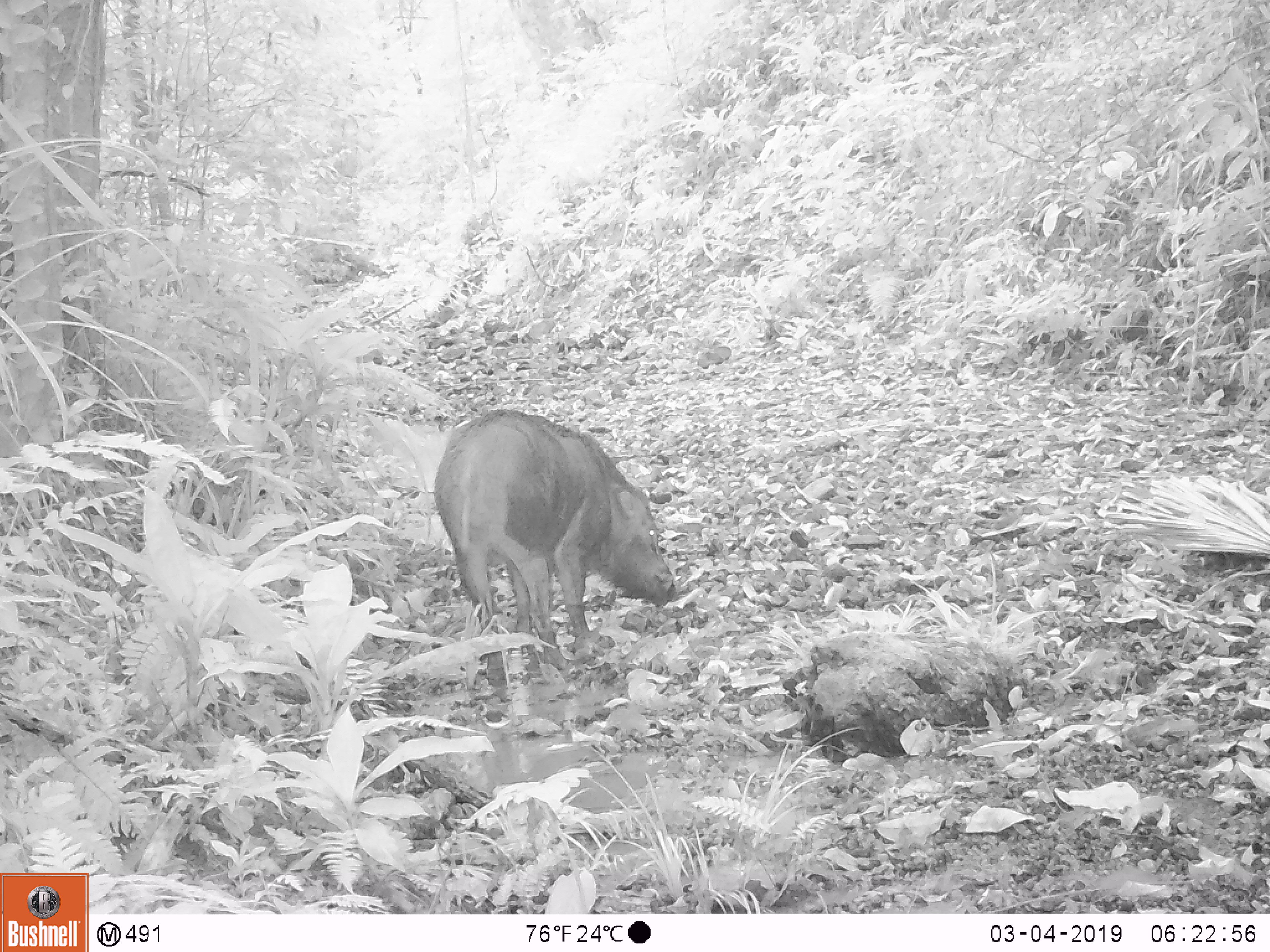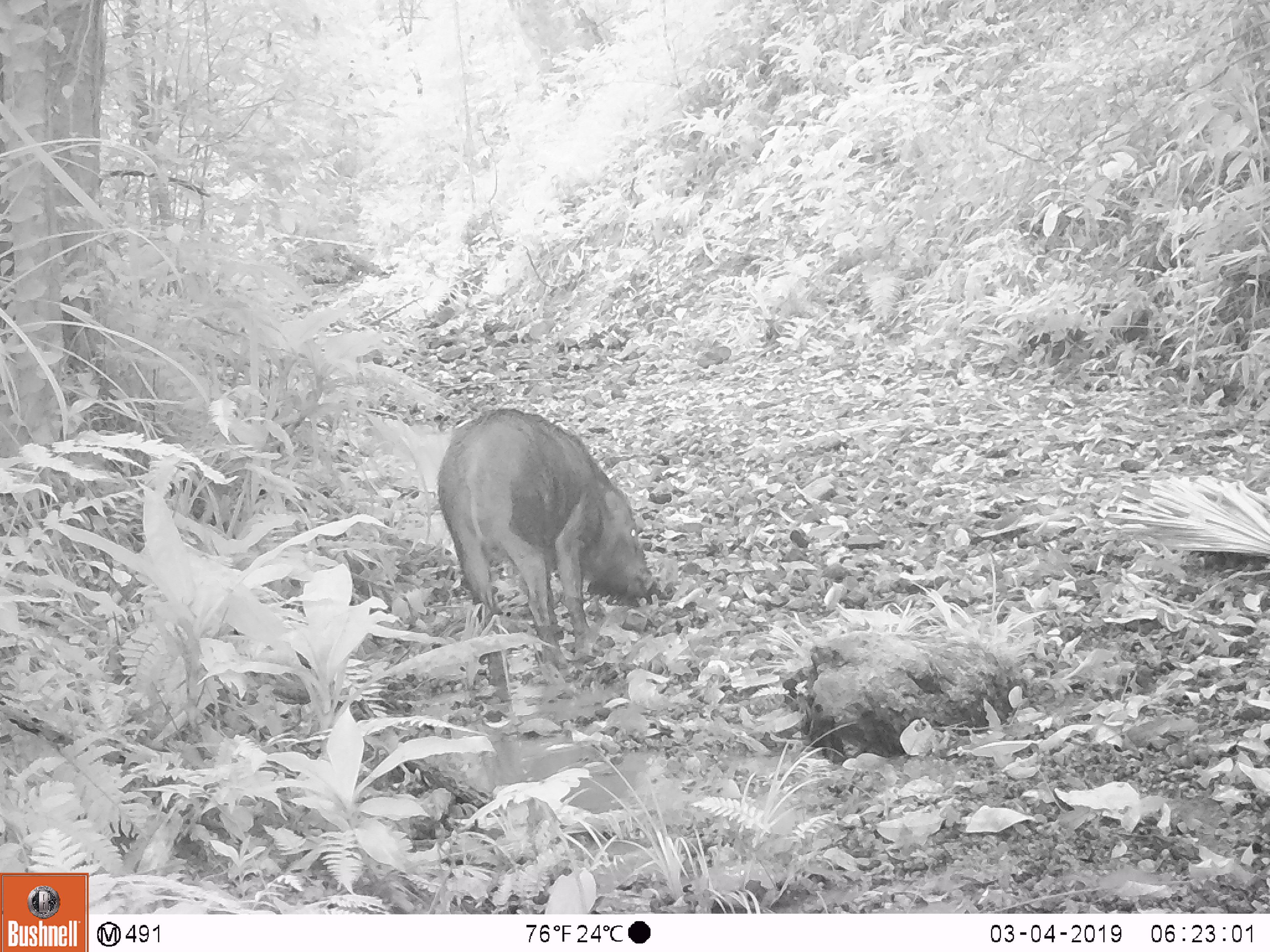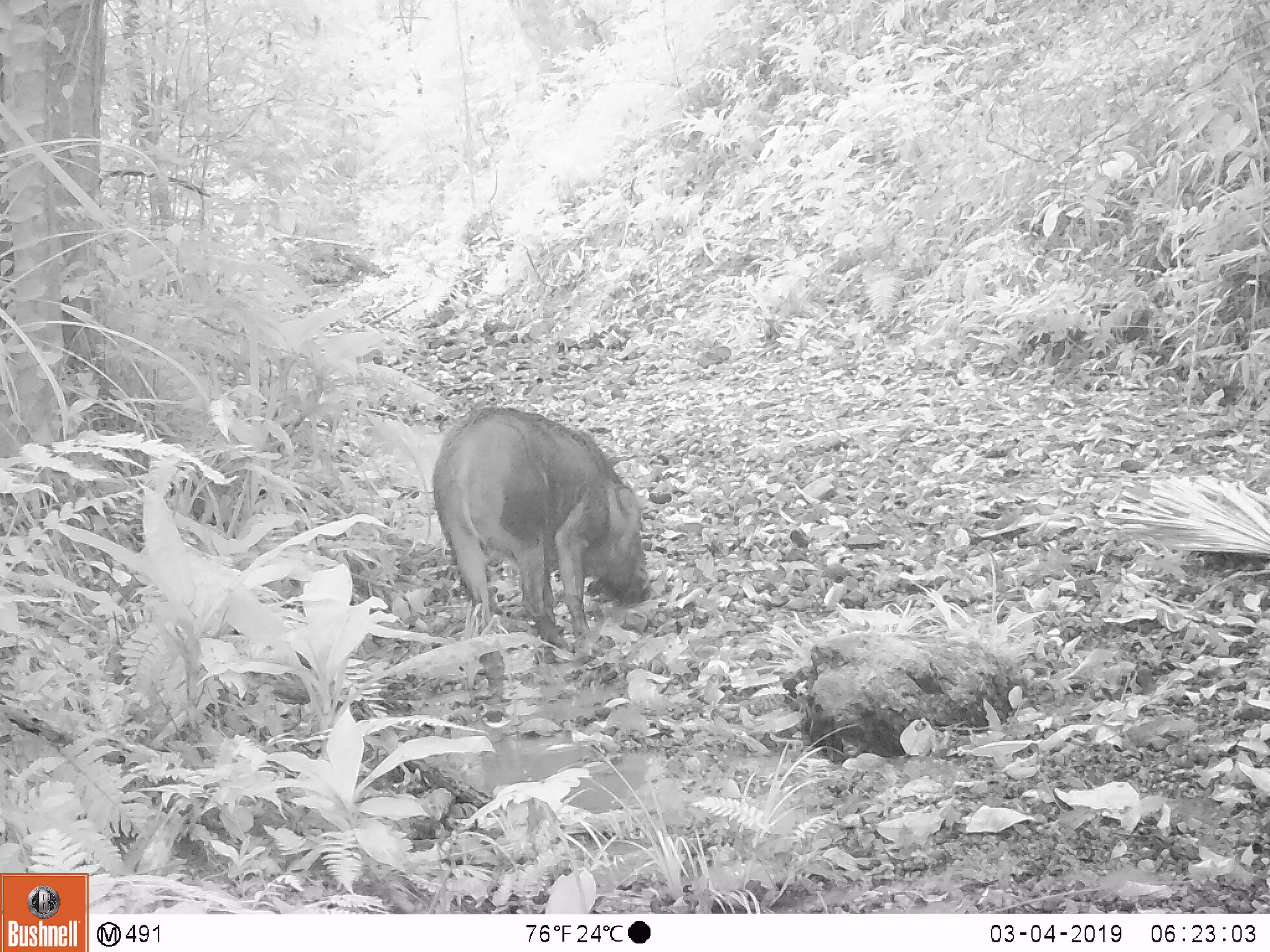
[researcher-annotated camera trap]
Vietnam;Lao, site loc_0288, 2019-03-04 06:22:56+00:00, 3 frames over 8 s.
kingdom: Animalia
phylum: Chordata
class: Mammalia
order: Artiodactyla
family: Suidae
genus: Sus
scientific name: Sus scrofa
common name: eurasian wild pig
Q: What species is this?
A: Eurasian wild pig (Sus scrofa).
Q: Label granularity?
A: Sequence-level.